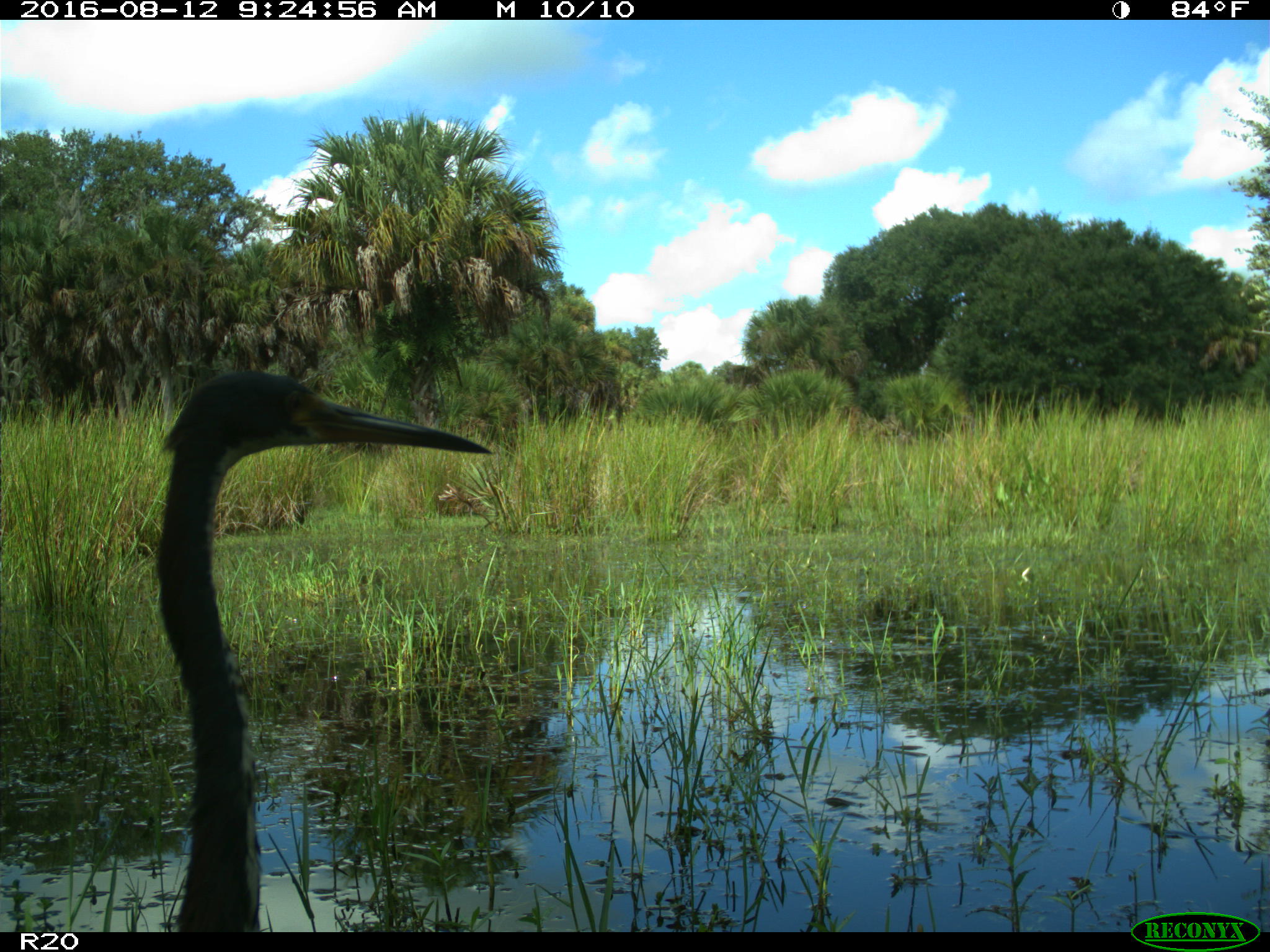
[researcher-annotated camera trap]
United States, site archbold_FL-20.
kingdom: Animalia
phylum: Chordata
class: Aves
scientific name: Aves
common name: birds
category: unidentified bird